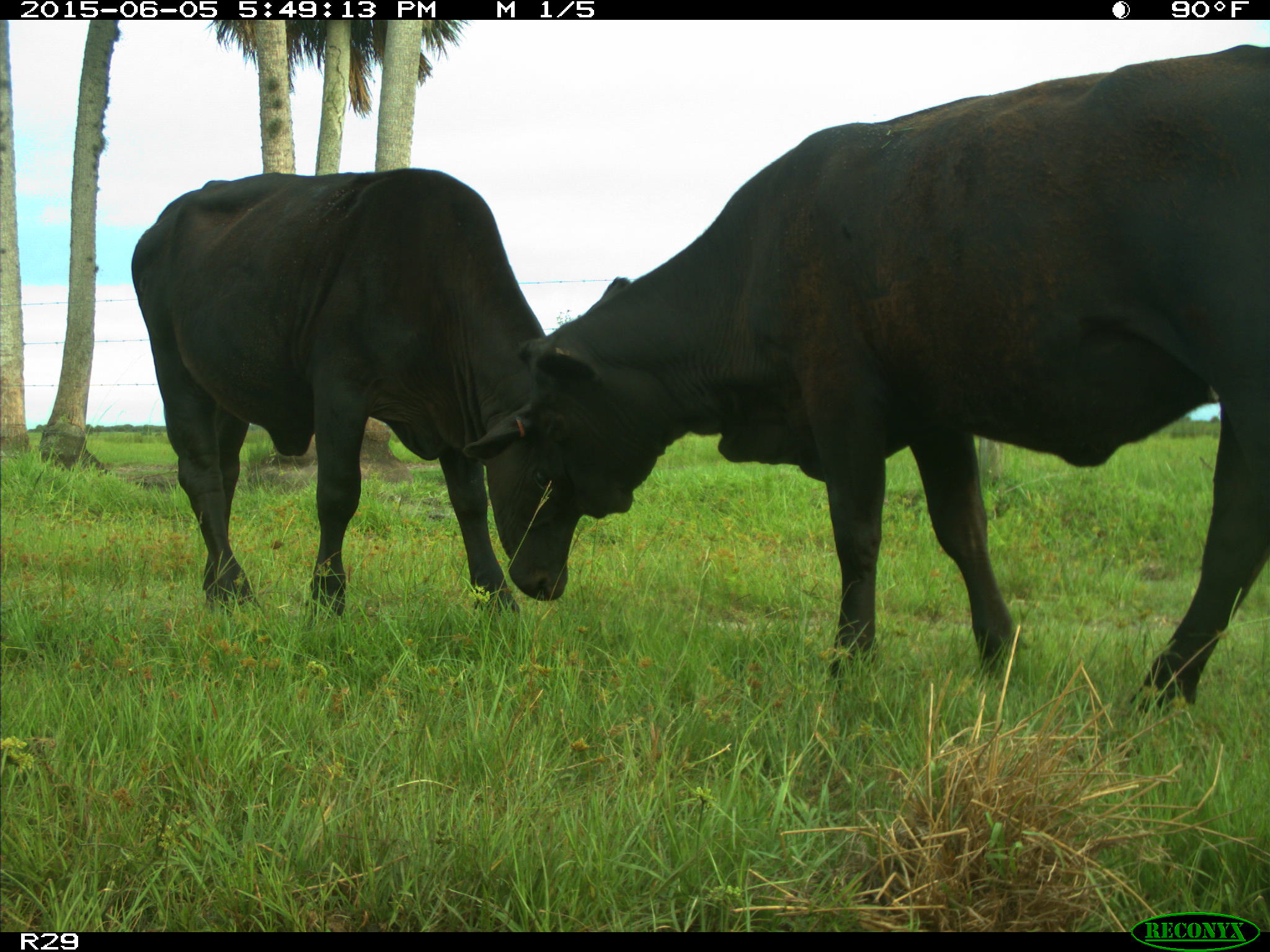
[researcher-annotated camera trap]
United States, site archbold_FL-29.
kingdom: Animalia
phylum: Chordata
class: Mammalia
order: Artiodactyla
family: Bovidae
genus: Bos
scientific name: Bos taurus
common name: domestic cow